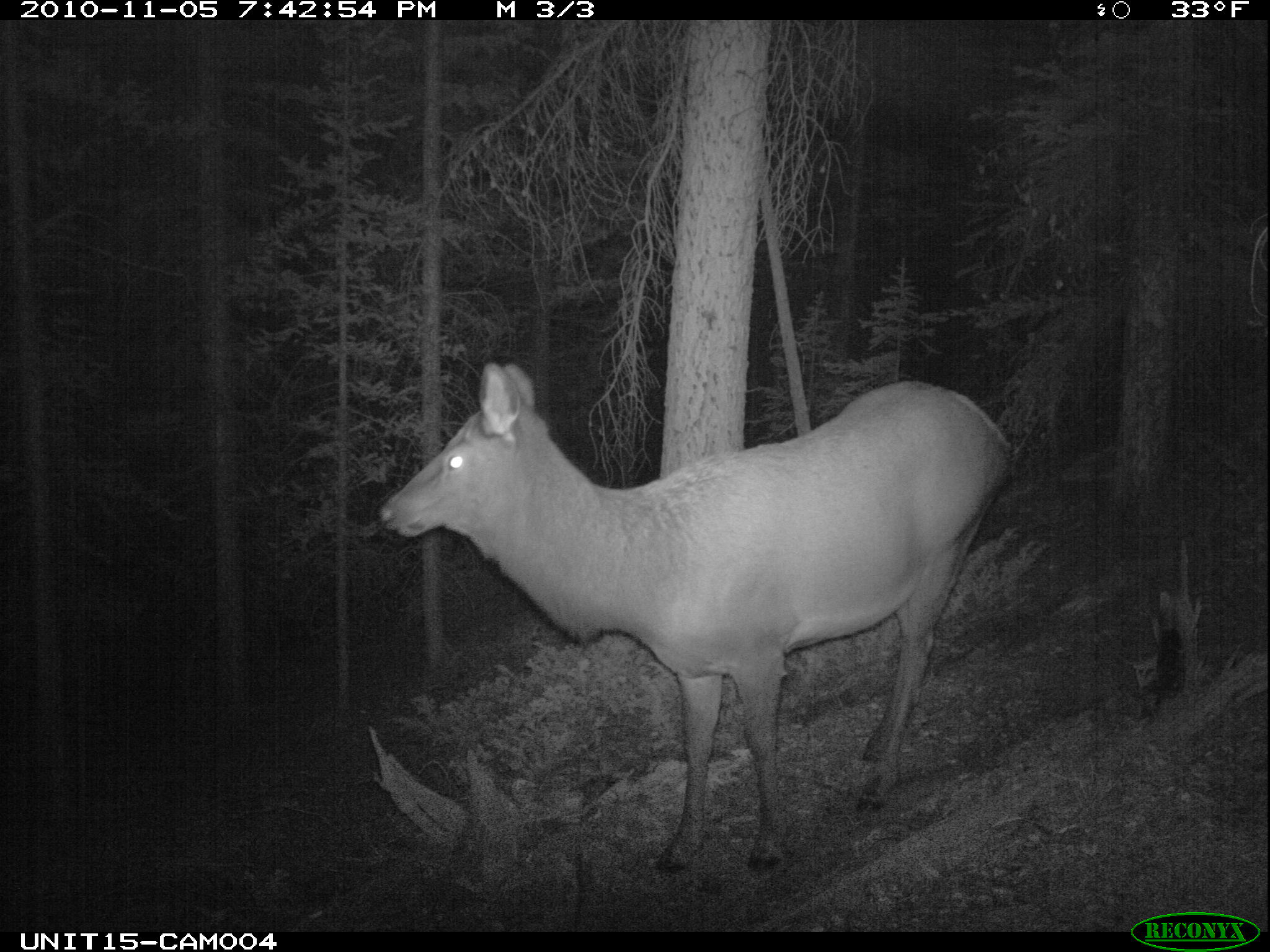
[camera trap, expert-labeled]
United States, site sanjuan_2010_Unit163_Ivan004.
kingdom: Animalia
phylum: Chordata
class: Mammalia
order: Artiodactyla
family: Cervidae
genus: Cervus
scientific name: Cervus elaphus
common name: red deer